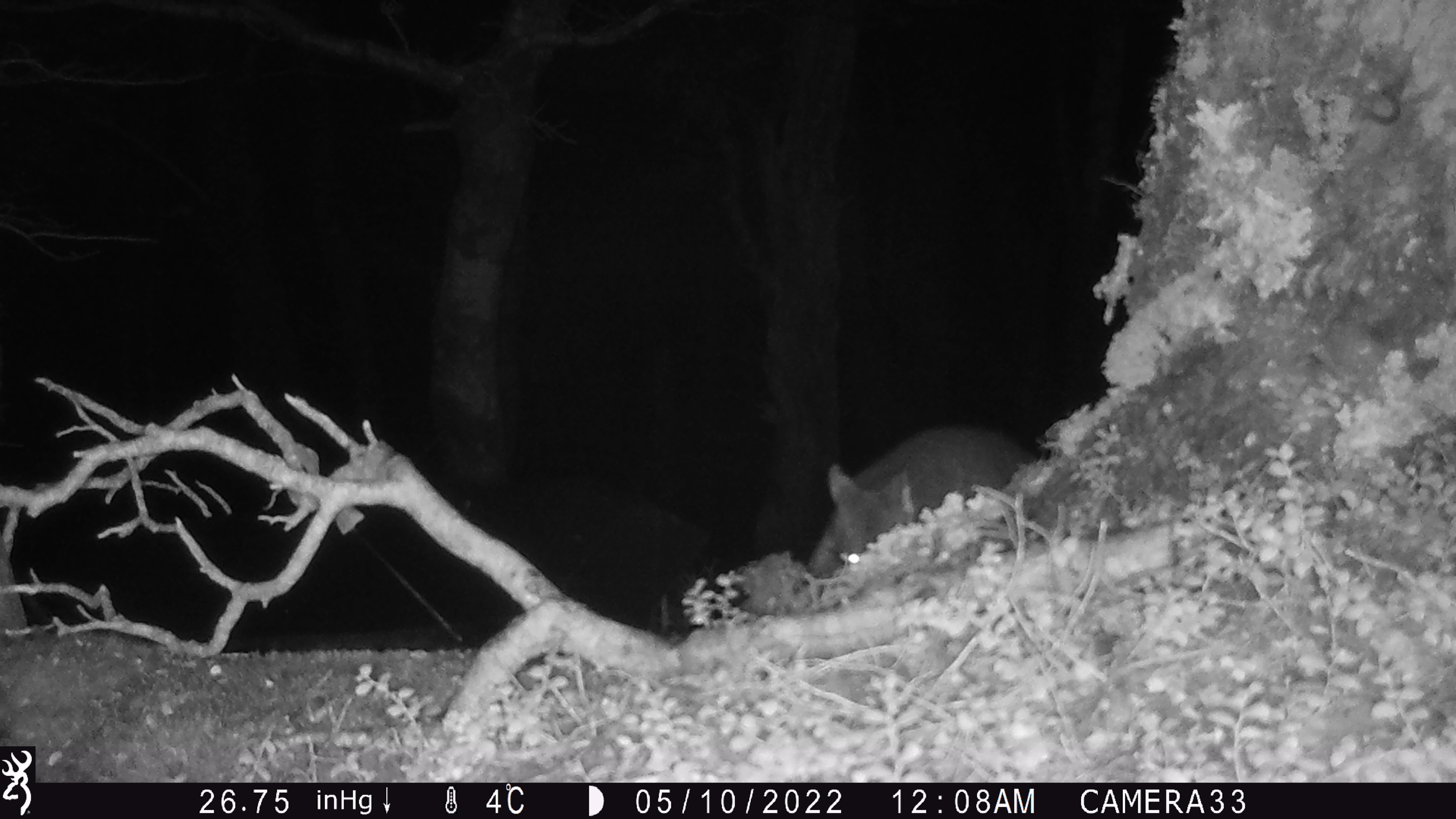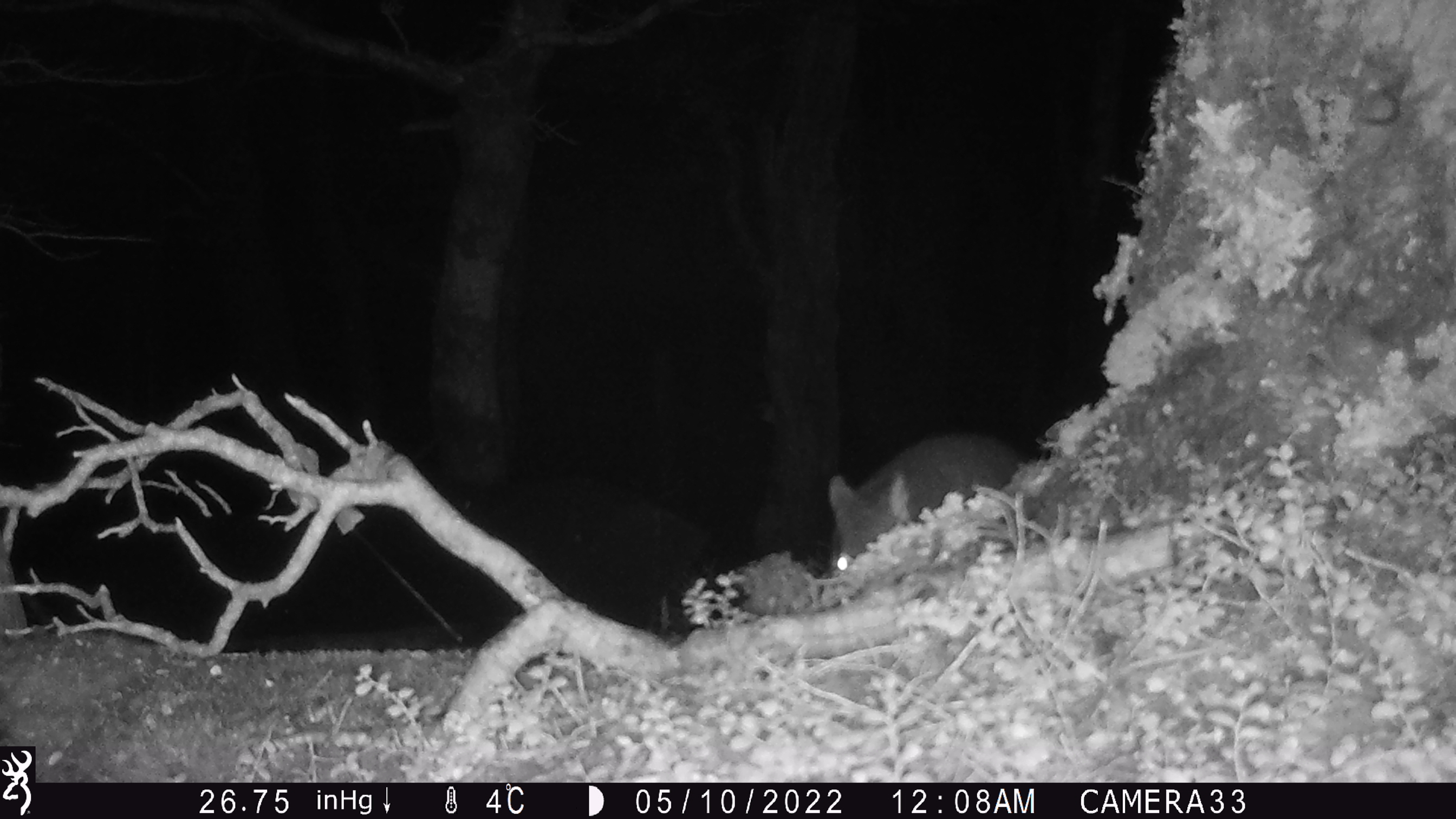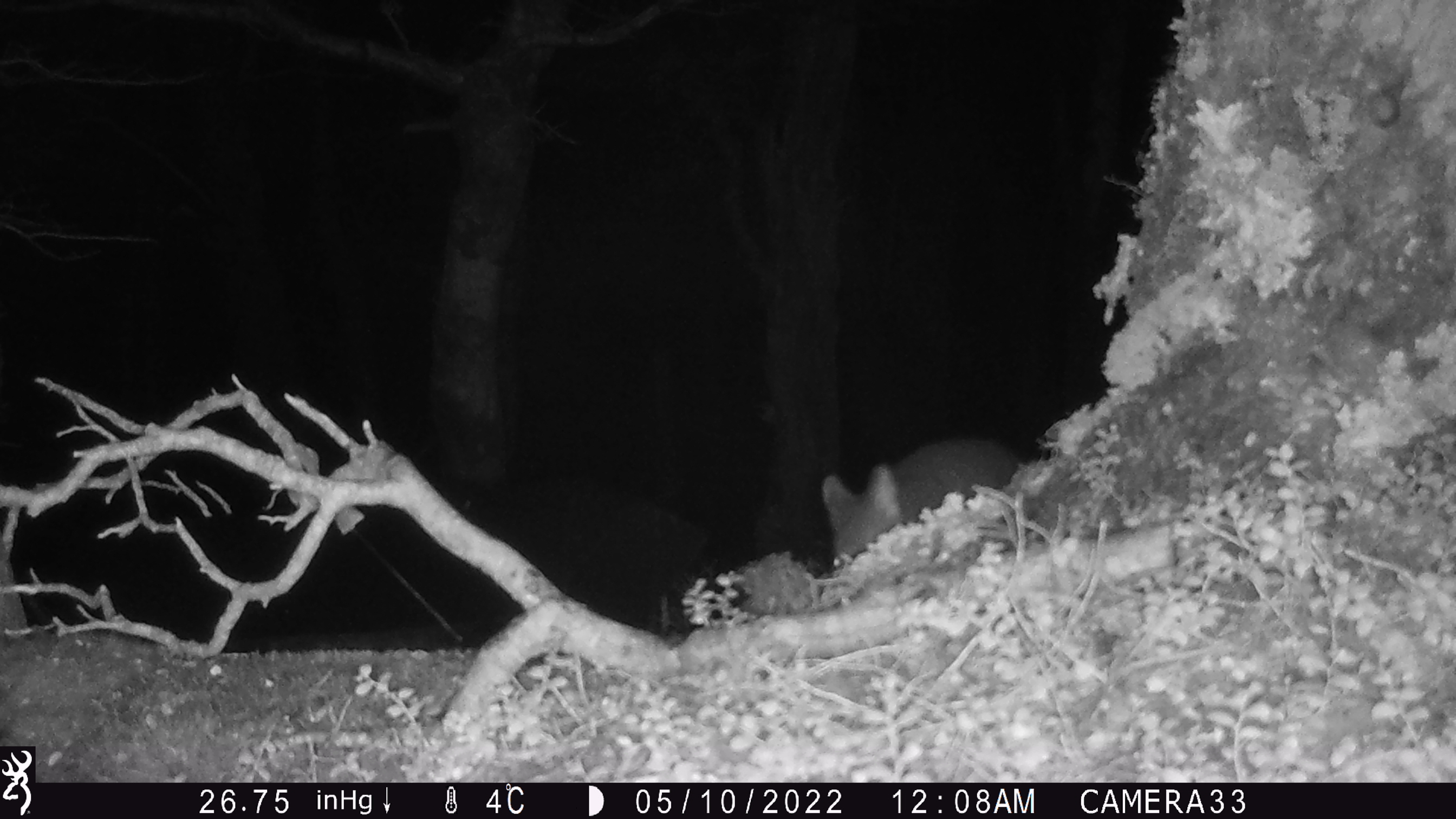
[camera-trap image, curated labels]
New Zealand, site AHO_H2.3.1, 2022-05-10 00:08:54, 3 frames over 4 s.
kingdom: Animalia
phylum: Chordata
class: Mammalia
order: Diprotodontia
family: Phalangeridae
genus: Trichosurus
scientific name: Trichosurus vulpecula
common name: common brushtail possum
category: possum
Possum (common brushtail possum) (Trichosurus vulpecula).